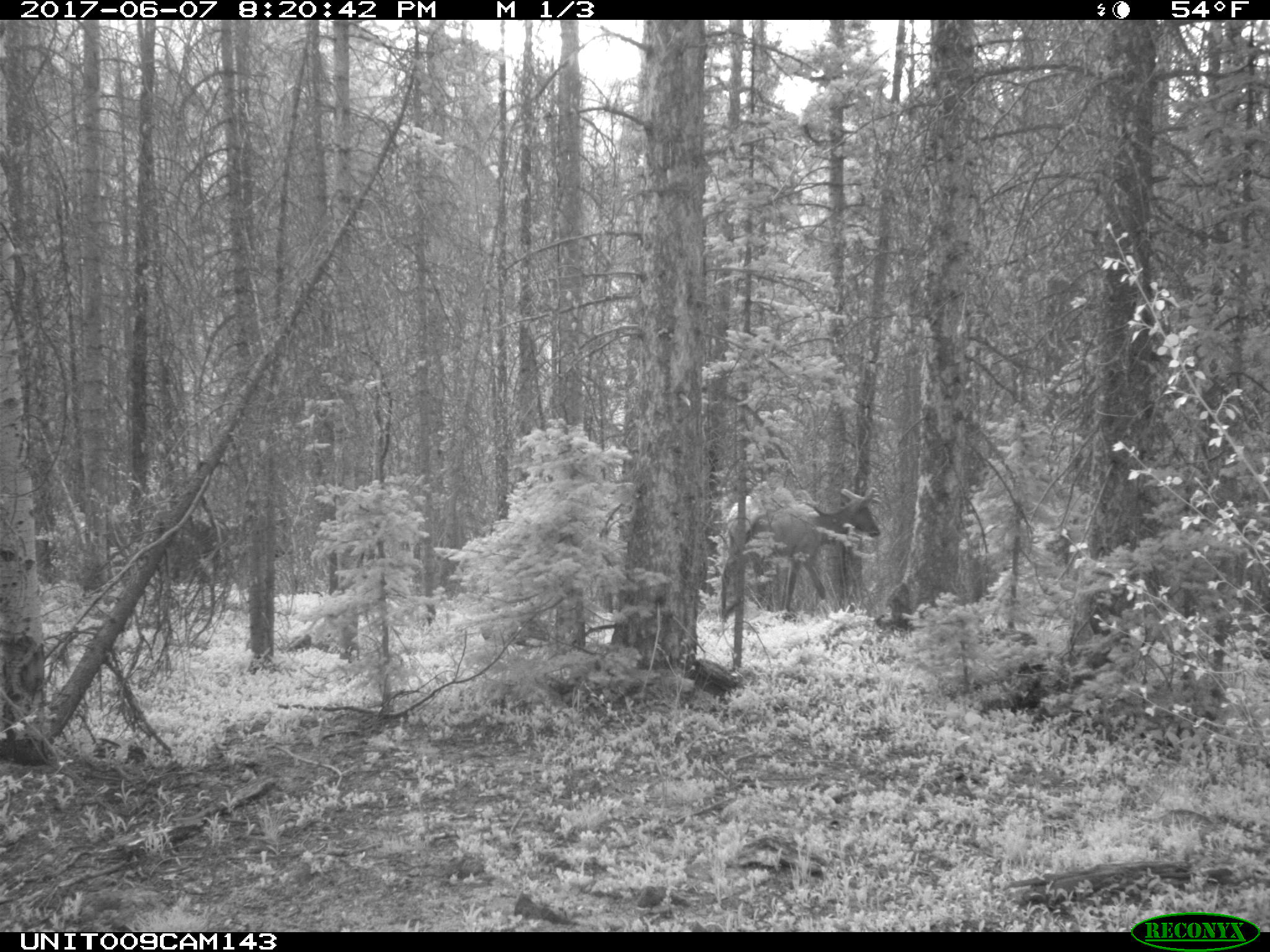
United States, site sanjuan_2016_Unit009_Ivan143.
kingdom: Animalia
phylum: Chordata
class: Mammalia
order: Artiodactyla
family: Cervidae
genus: Cervus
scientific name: Cervus elaphus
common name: red deer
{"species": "Cervus elaphus (red deer)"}